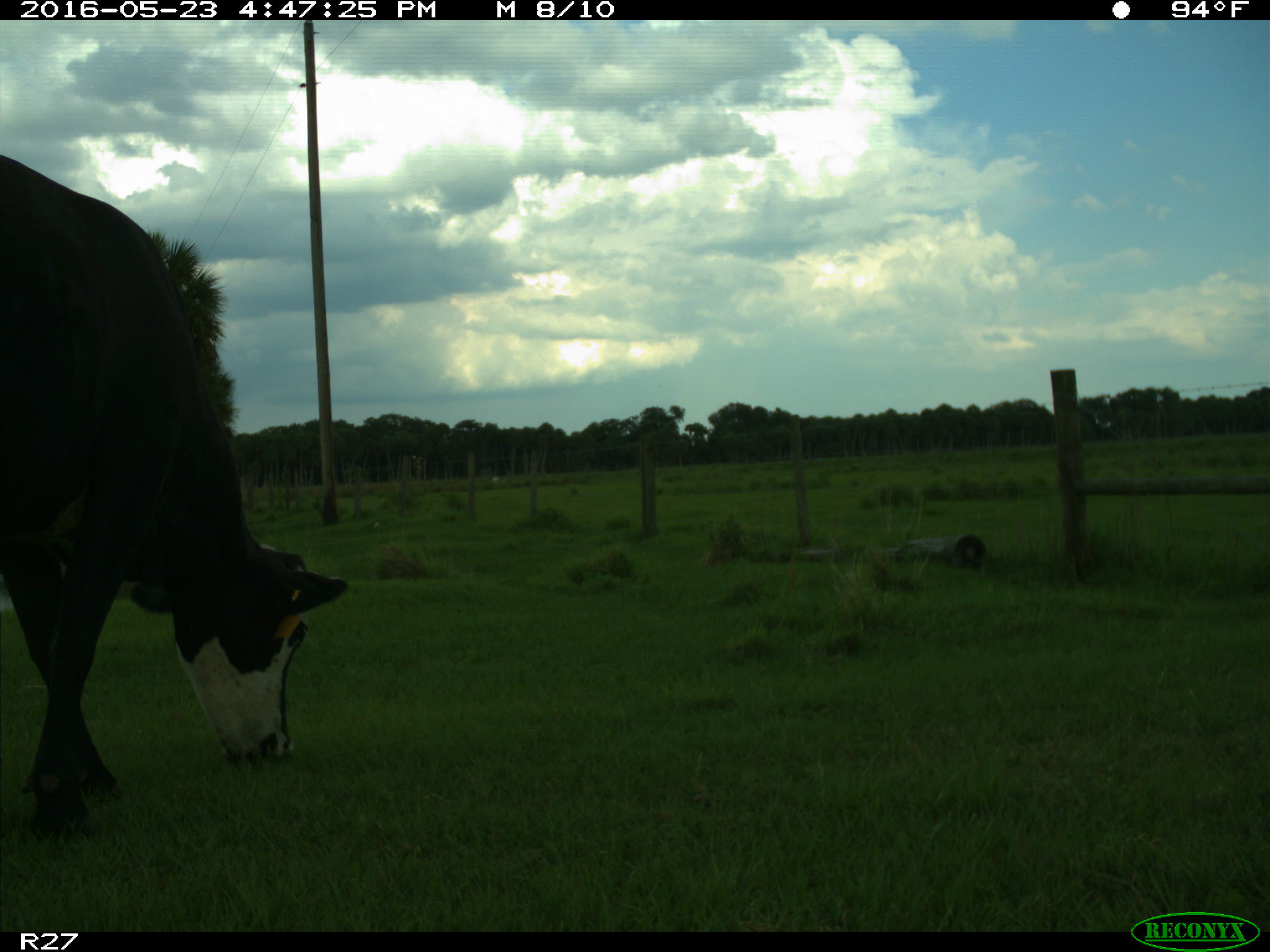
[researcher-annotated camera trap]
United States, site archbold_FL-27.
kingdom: Animalia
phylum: Chordata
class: Mammalia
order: Artiodactyla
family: Bovidae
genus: Bos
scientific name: Bos taurus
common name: domestic cow